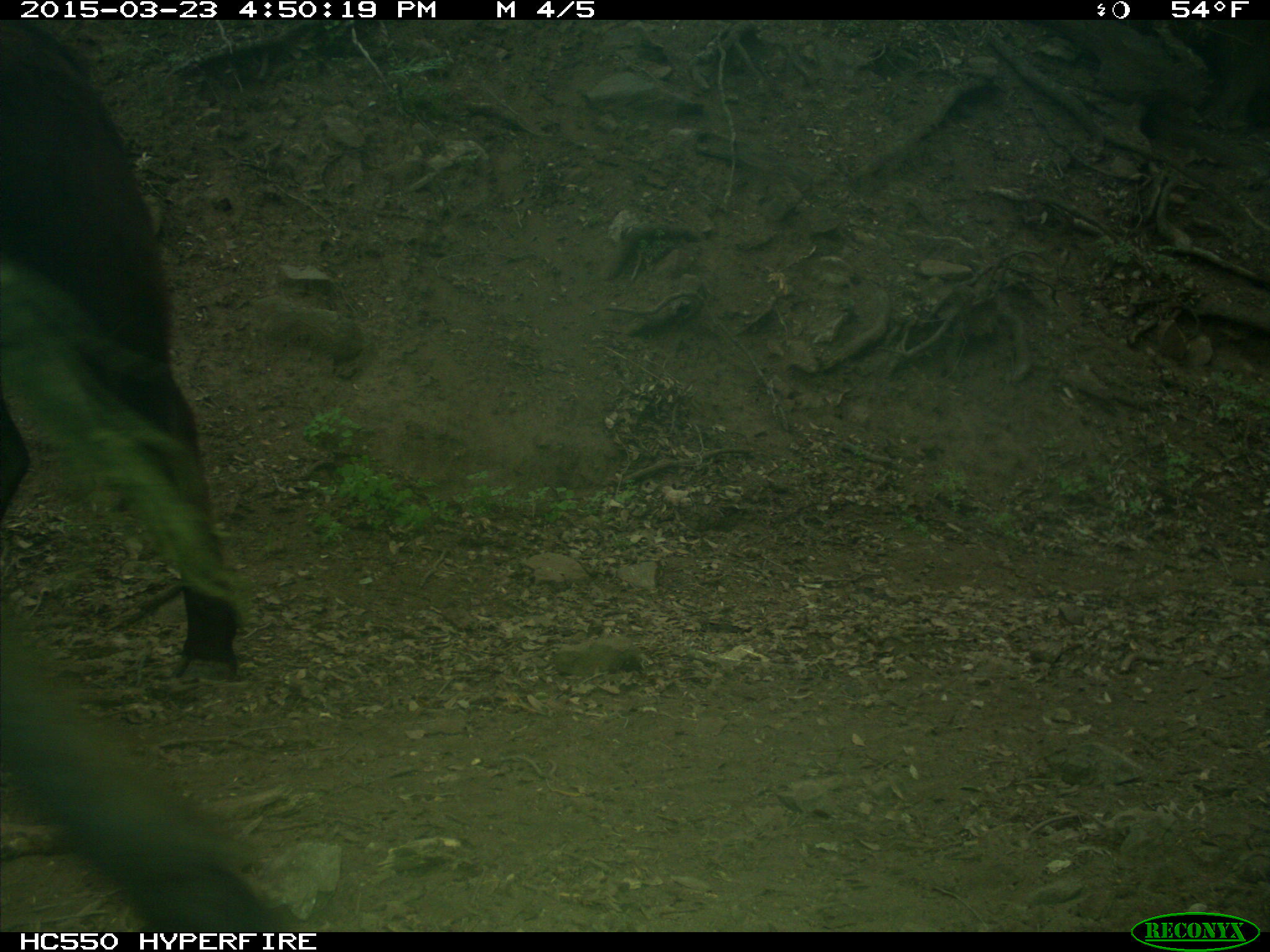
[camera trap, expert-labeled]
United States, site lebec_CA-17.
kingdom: Animalia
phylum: Chordata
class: Mammalia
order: Artiodactyla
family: Bovidae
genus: Bos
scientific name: Bos taurus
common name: domestic cow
Bos taurus (domestic cow).